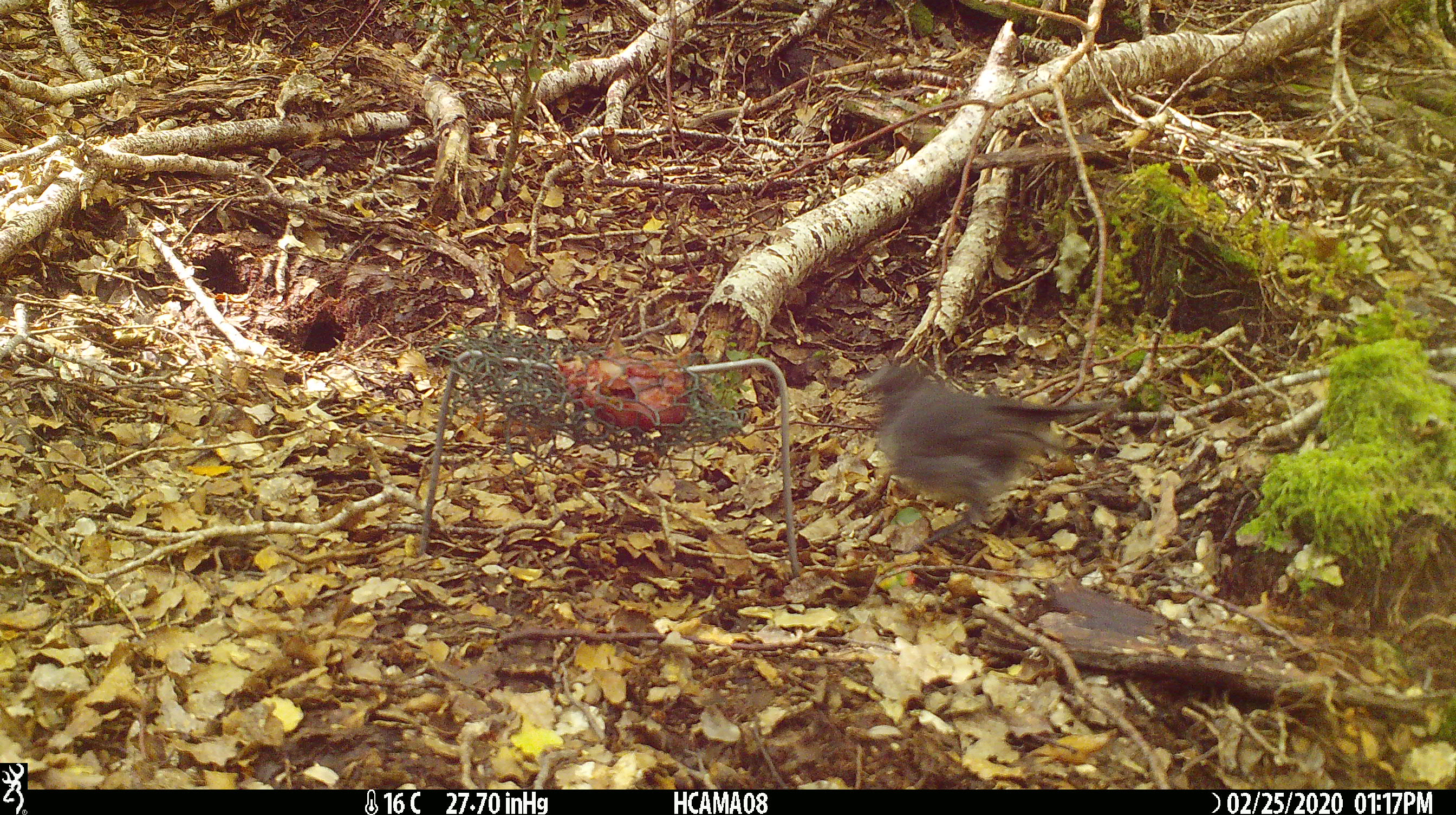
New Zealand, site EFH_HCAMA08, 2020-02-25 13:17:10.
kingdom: Animalia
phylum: Chordata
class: Aves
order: Passeriformes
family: Petroicidae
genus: Petroica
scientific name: Petroica australis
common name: new zealand robin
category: robin